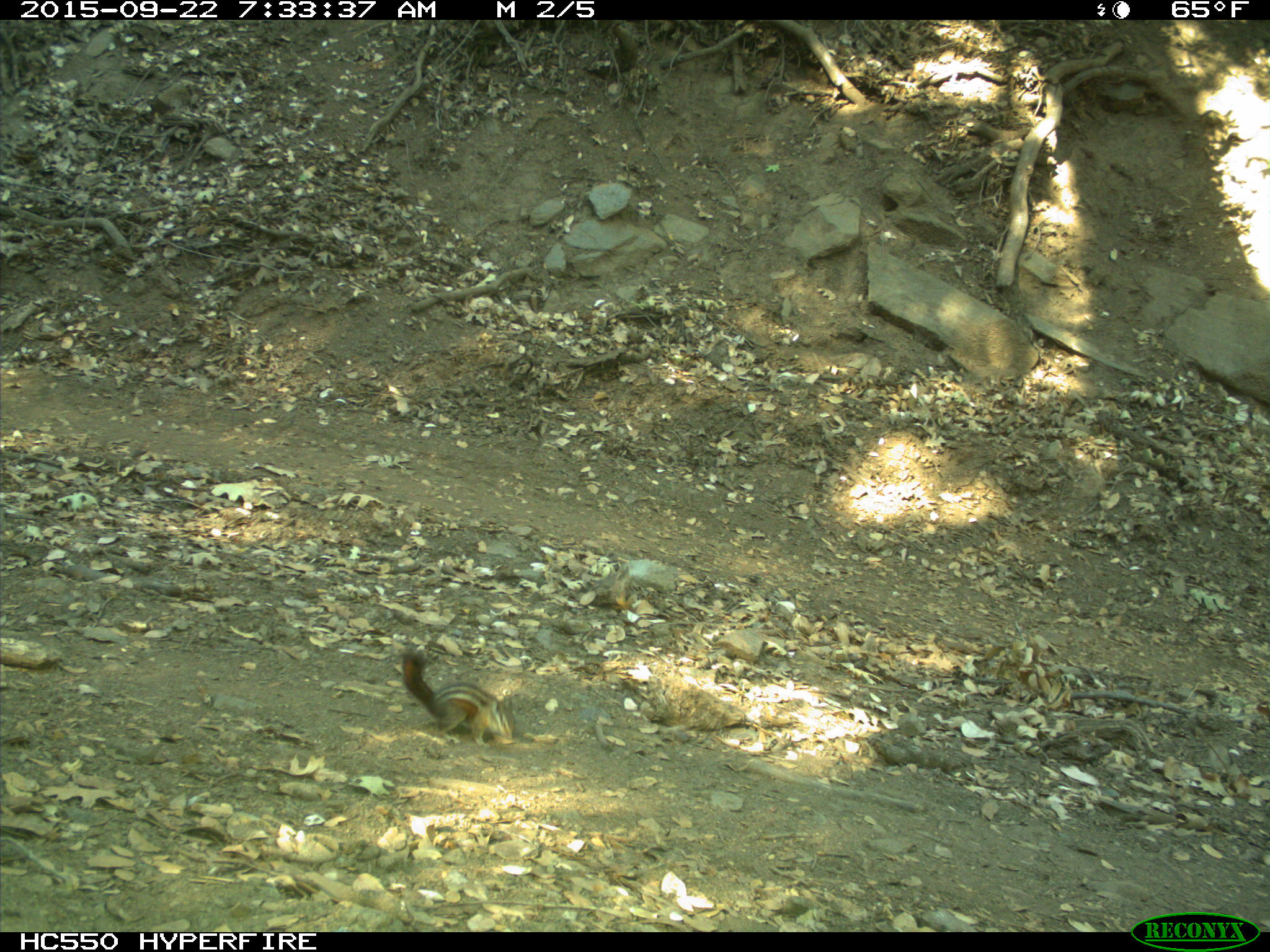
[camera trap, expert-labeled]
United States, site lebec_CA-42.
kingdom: Animalia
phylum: Chordata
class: Mammalia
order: Rodentia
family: Sciuridae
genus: Tamias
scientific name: Tamias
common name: chipmunk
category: unidentified chipmunk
Unidentified chipmunk (chipmunk) (Tamias).